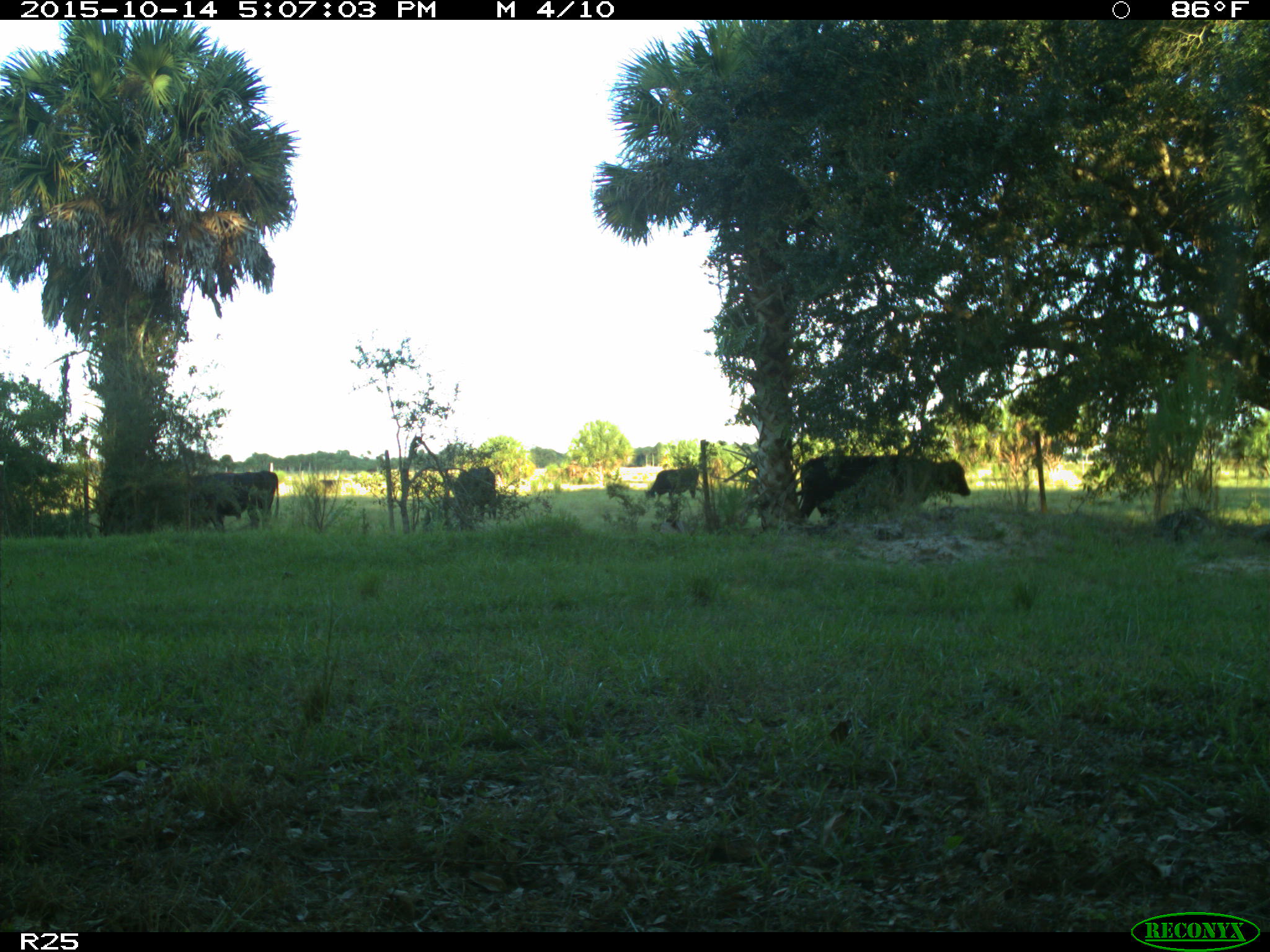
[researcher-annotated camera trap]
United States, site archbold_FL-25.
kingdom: Animalia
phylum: Chordata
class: Mammalia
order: Artiodactyla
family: Bovidae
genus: Bos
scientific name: Bos taurus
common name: domestic cow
Bos taurus (domestic cow).